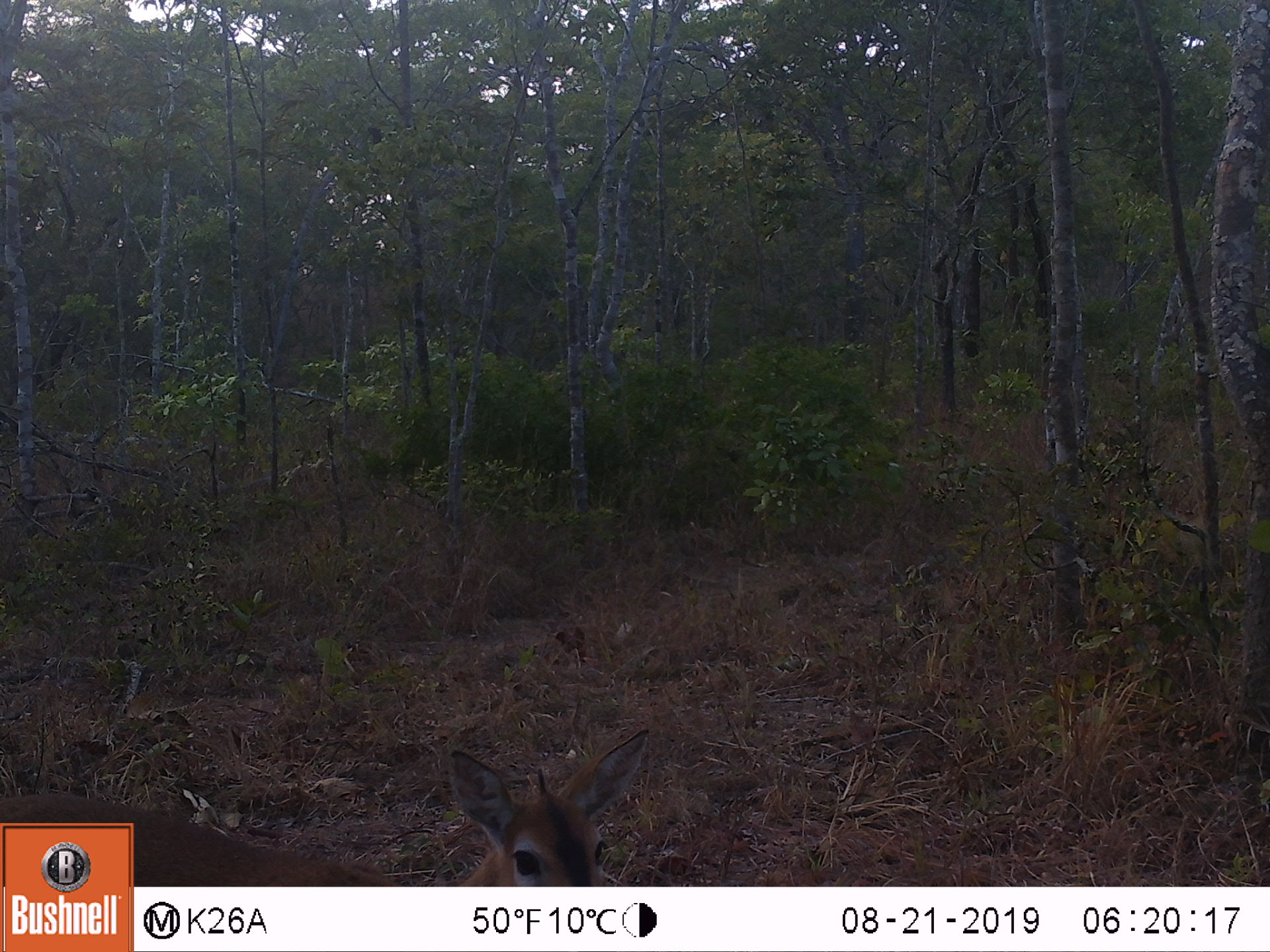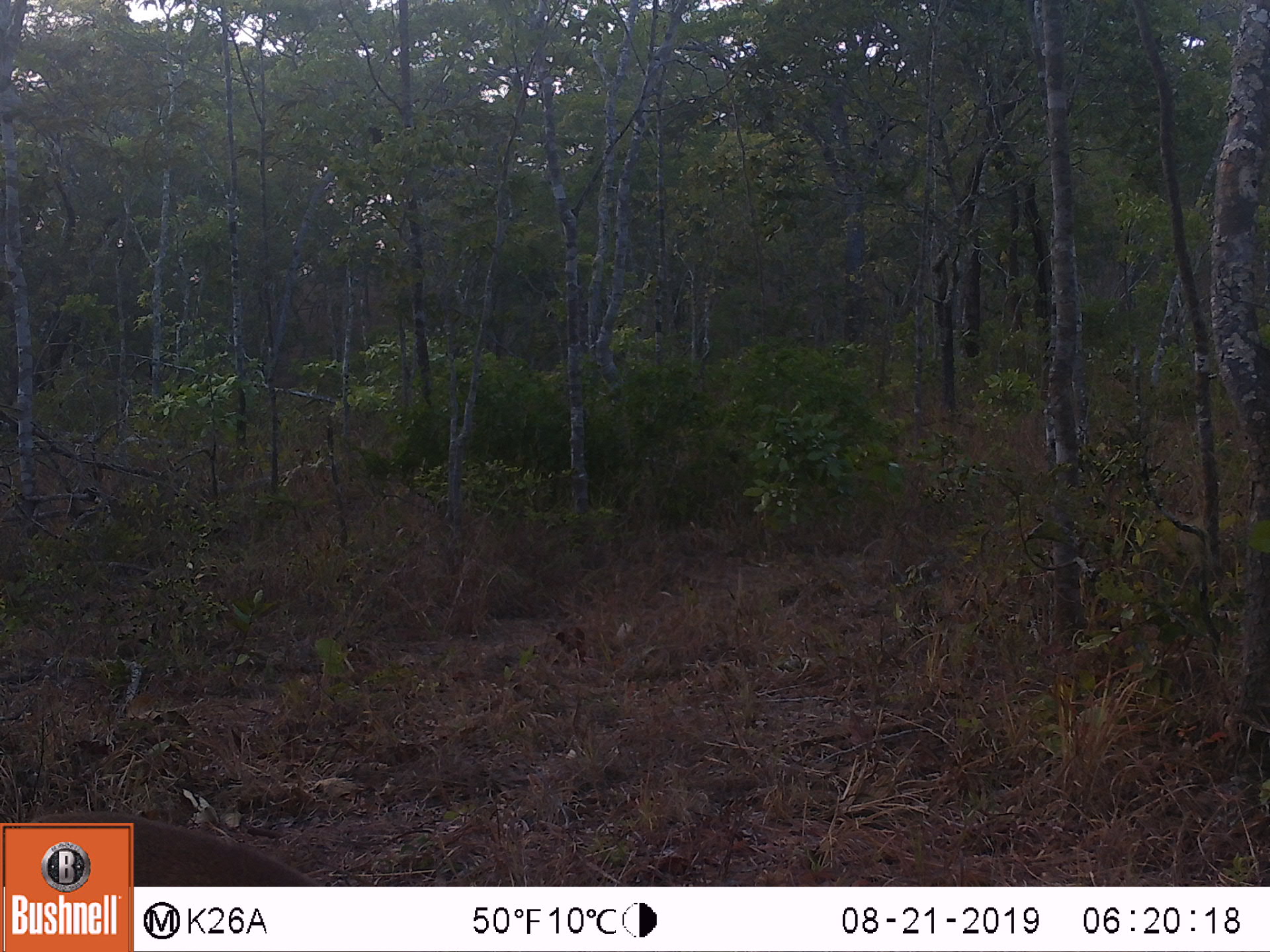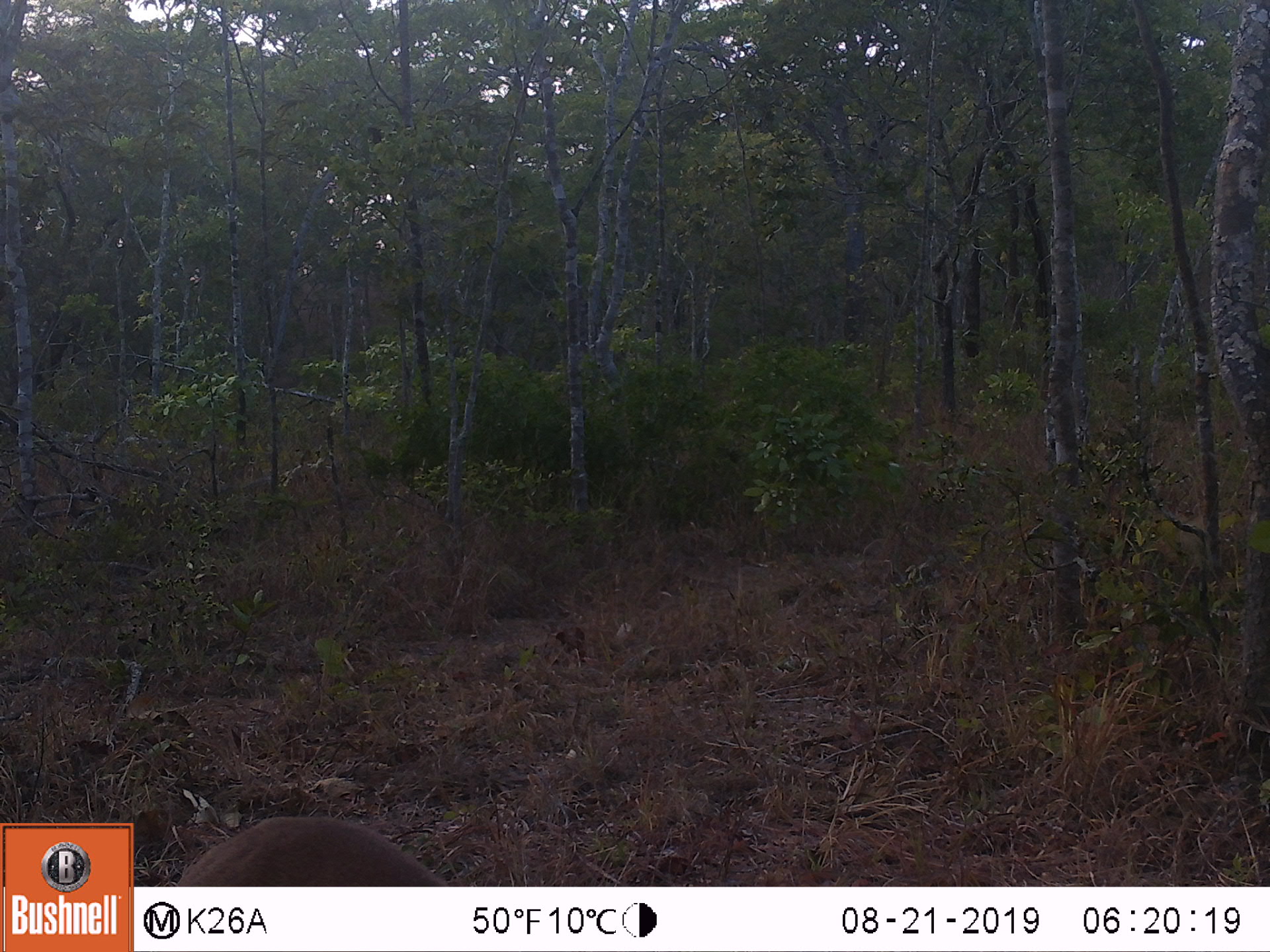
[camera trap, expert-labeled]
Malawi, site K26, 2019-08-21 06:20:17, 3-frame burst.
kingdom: Animalia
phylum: Chordata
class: Mammalia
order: Artiodactyla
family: Bovidae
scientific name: Antilopinae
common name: small antelope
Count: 1.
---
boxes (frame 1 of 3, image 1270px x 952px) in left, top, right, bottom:
small antelope: 452, 724, 651, 880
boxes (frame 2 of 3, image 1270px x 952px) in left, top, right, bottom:
small antelope: 136, 810, 317, 886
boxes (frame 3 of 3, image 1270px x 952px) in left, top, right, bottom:
small antelope: 179, 811, 450, 885